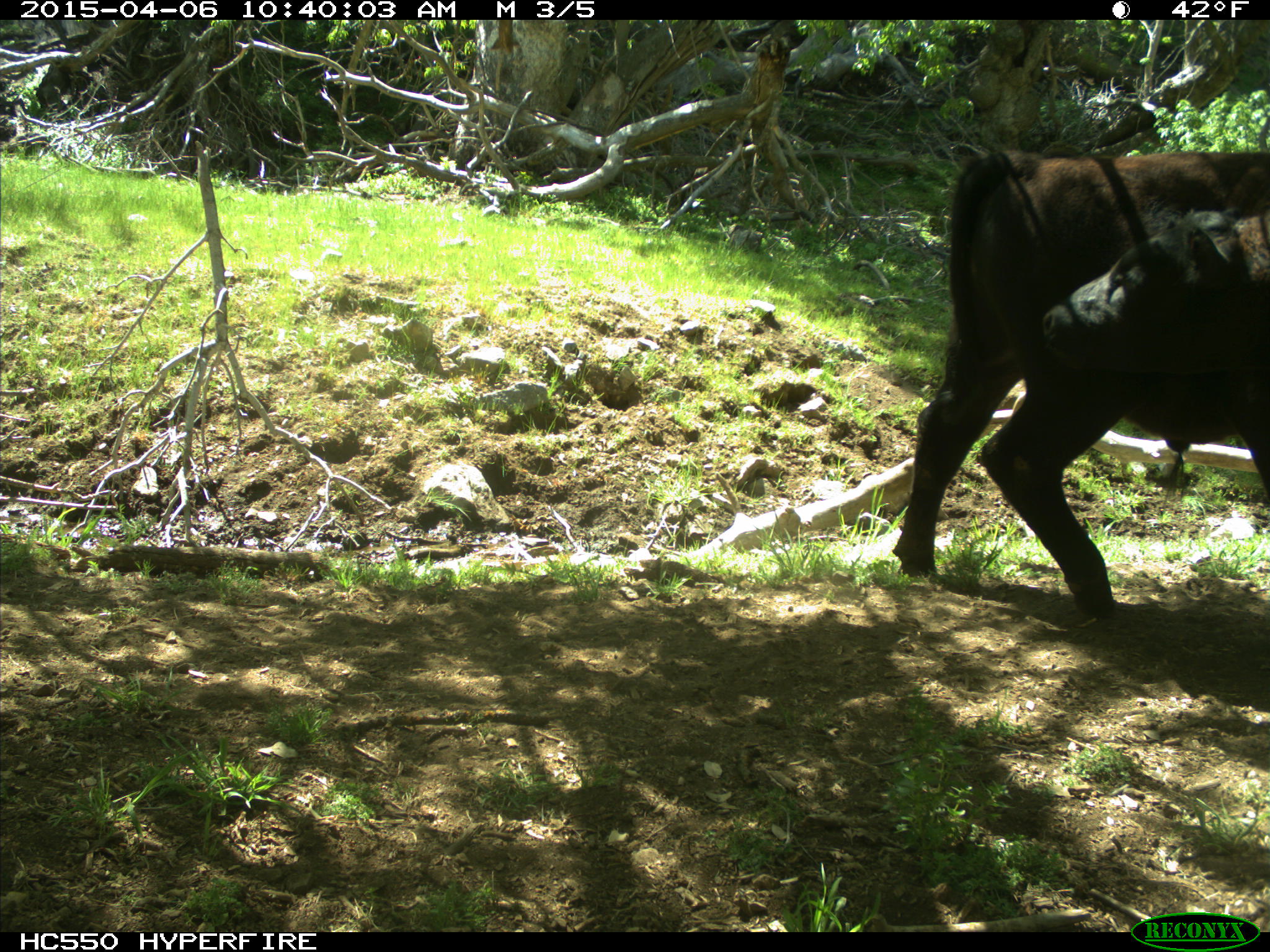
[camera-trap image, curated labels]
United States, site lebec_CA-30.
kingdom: Animalia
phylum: Chordata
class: Mammalia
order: Artiodactyla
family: Bovidae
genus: Bos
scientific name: Bos taurus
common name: domestic cow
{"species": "Bos taurus (domestic cow)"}